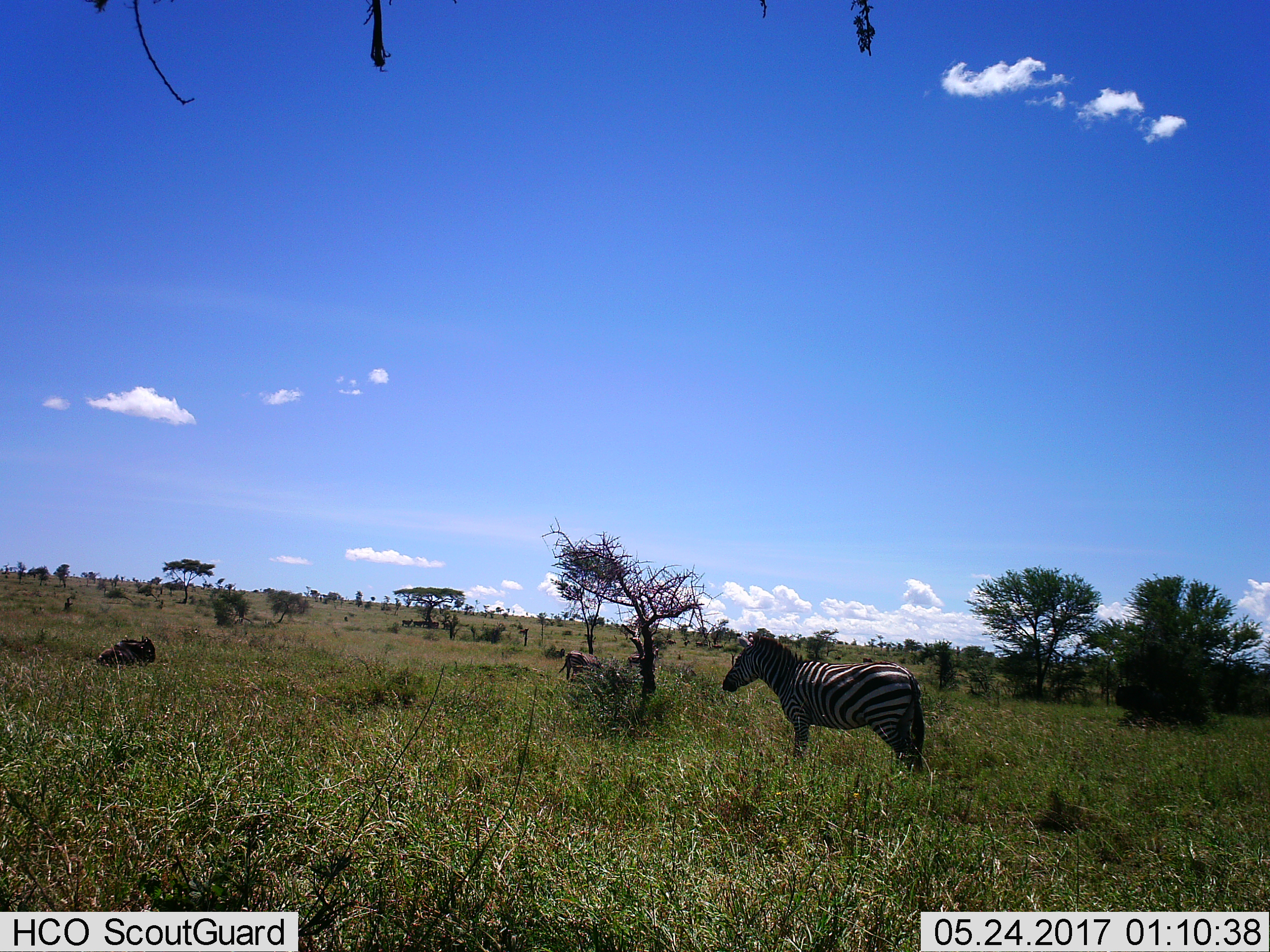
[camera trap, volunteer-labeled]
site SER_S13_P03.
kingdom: Animalia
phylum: Chordata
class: Mammalia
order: Perissodactyla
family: Equidae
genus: Equus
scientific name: Equus quagga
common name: plains zebra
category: zebraplains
Zebraplains (plains zebra) (Equus quagga), count 2. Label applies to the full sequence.